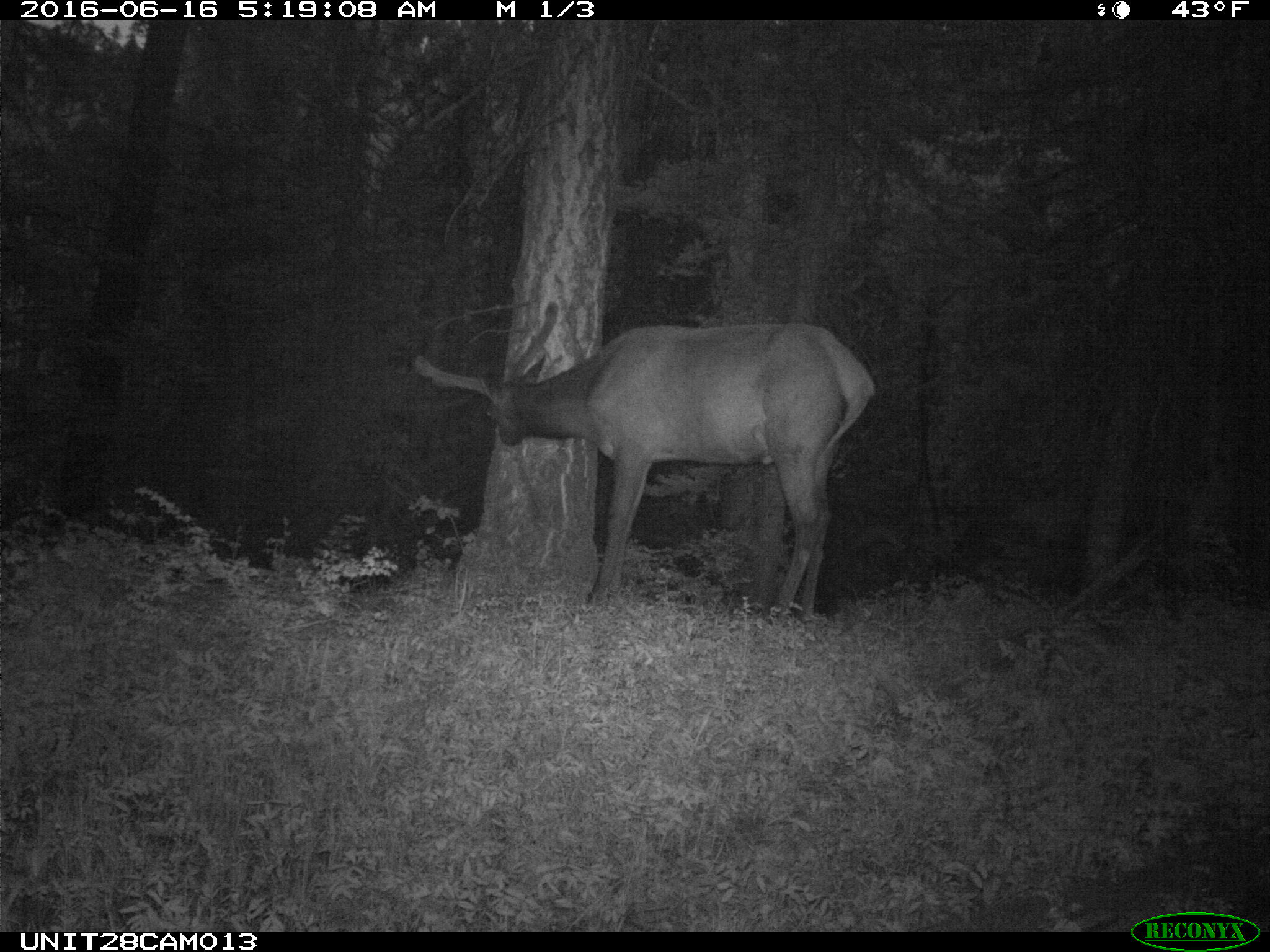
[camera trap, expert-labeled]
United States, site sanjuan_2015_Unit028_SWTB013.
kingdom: Animalia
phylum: Chordata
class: Mammalia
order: Artiodactyla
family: Cervidae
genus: Cervus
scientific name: Cervus elaphus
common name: red deer